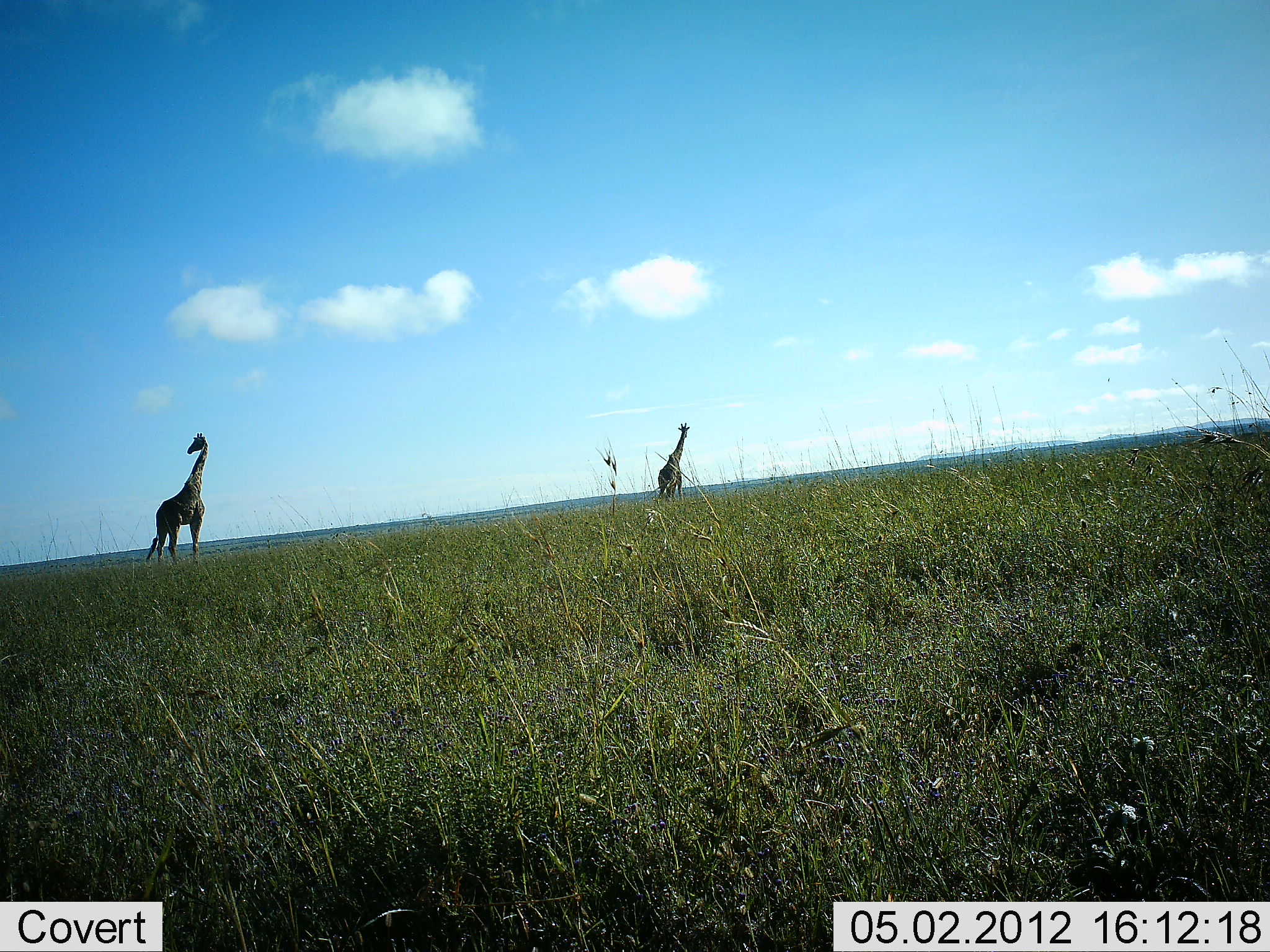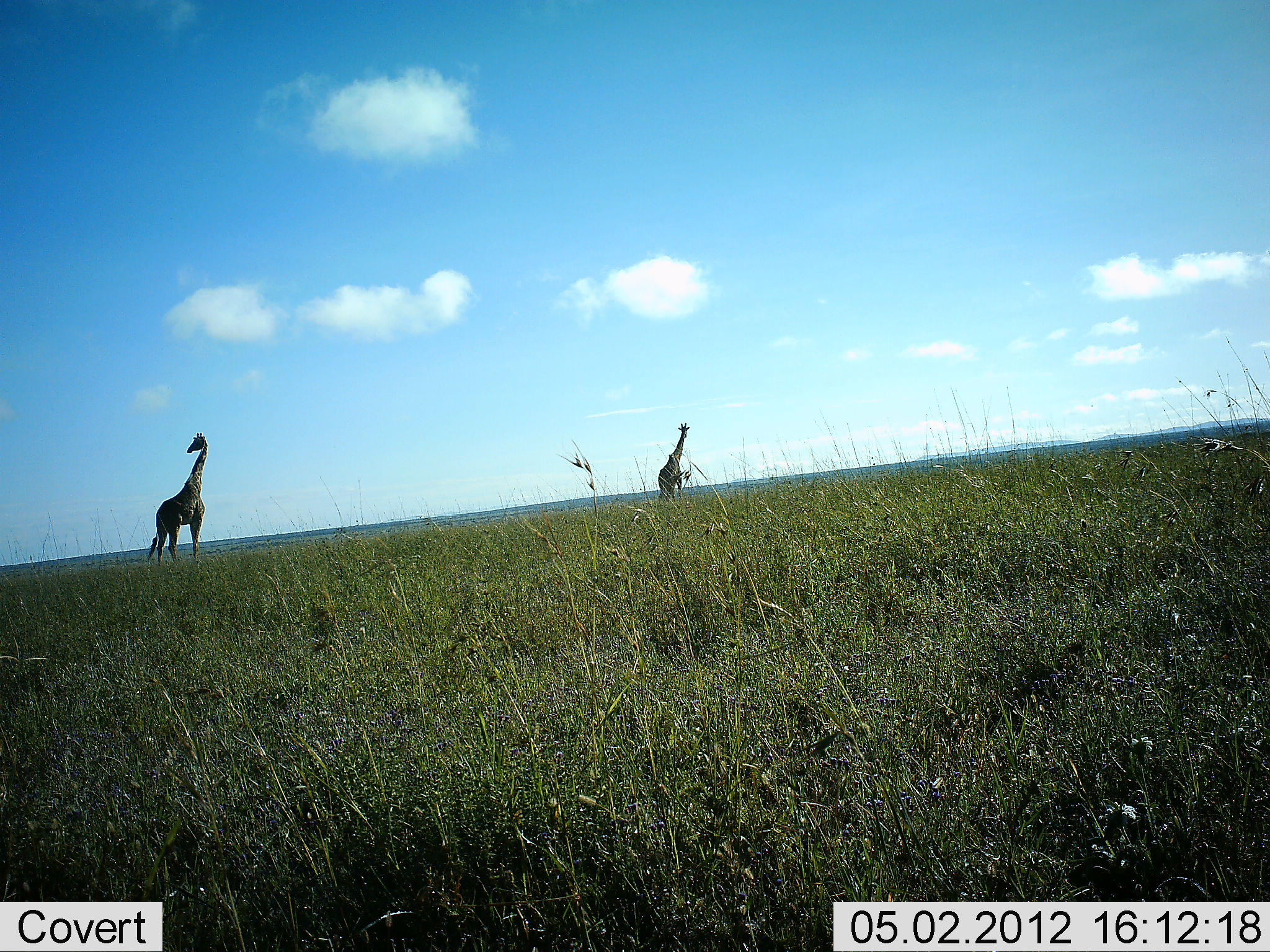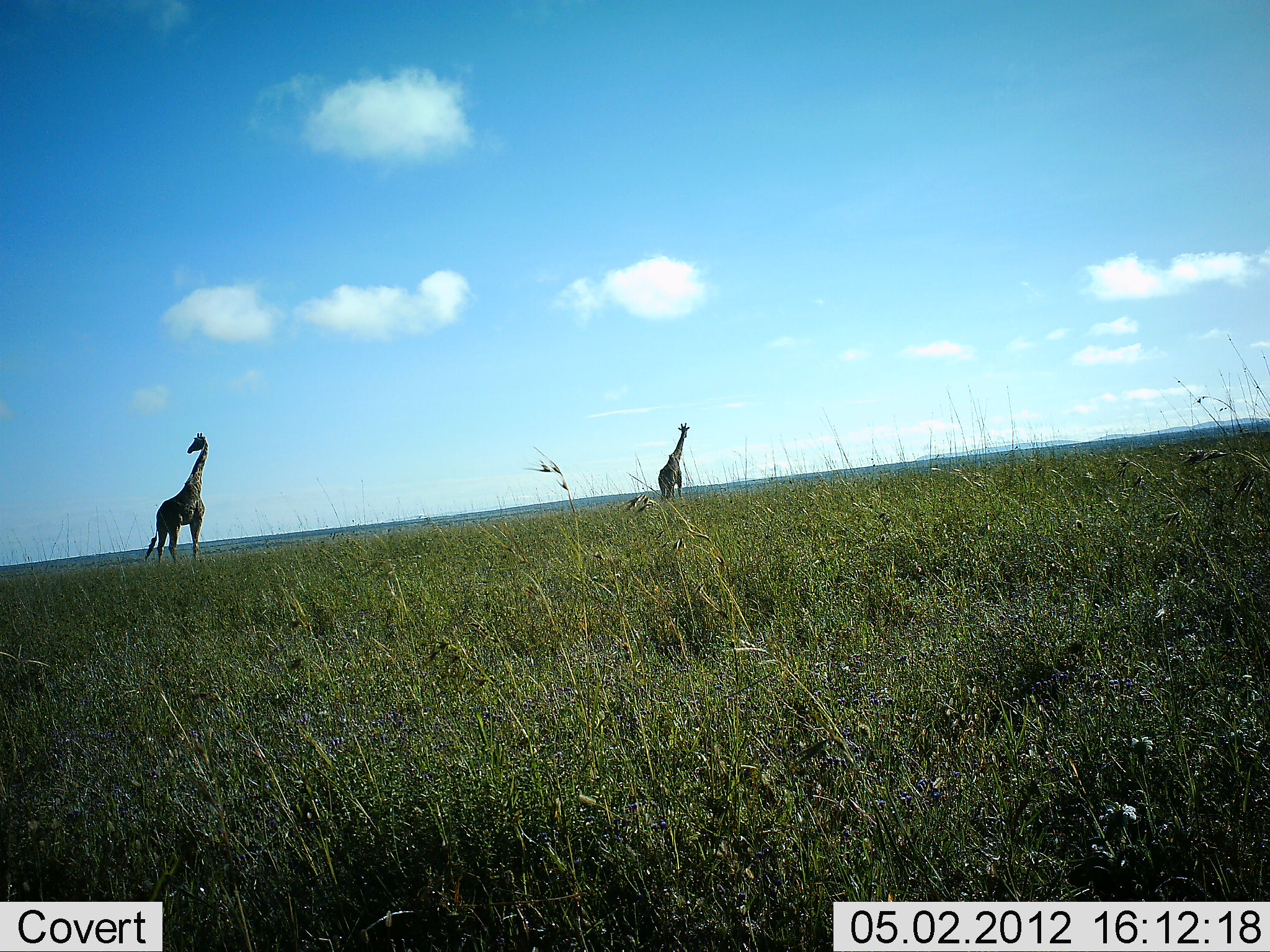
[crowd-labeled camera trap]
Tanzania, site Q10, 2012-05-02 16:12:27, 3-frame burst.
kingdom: Animalia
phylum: Chordata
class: Mammalia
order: Artiodactyla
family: Giraffidae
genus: Giraffa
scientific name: Giraffa camelopardalis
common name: giraffe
Giraffe (Giraffa camelopardalis), count 2. Behavior (volunteer vote fractions): standing 89%, resting 0%, moving 11%, interacting 0%. Young present (vote fraction): 0%. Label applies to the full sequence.